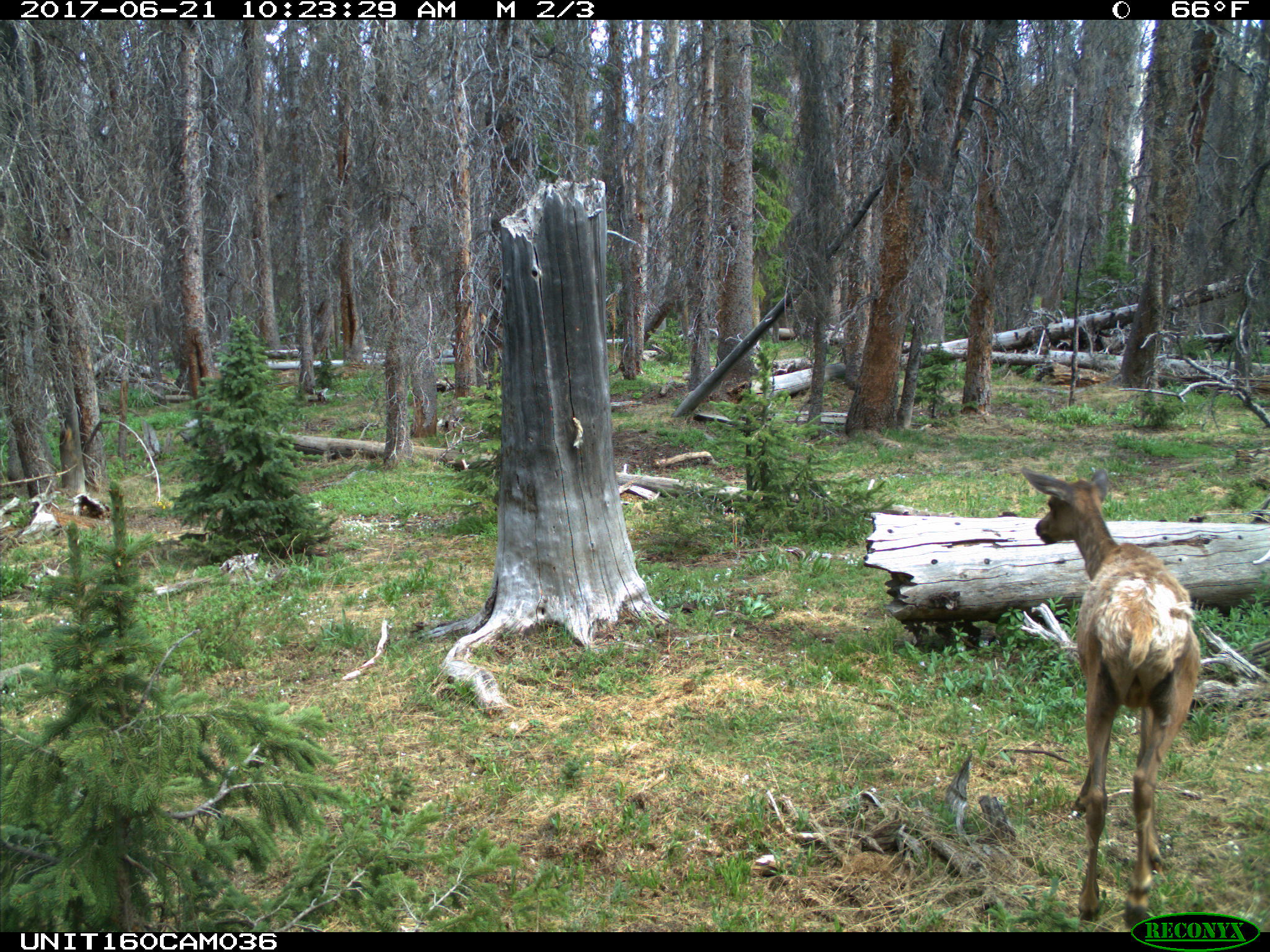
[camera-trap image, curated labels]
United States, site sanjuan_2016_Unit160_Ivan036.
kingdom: Animalia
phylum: Chordata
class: Mammalia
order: Artiodactyla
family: Cervidae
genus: Cervus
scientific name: Cervus elaphus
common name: red deer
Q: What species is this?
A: Cervus elaphus (red deer).